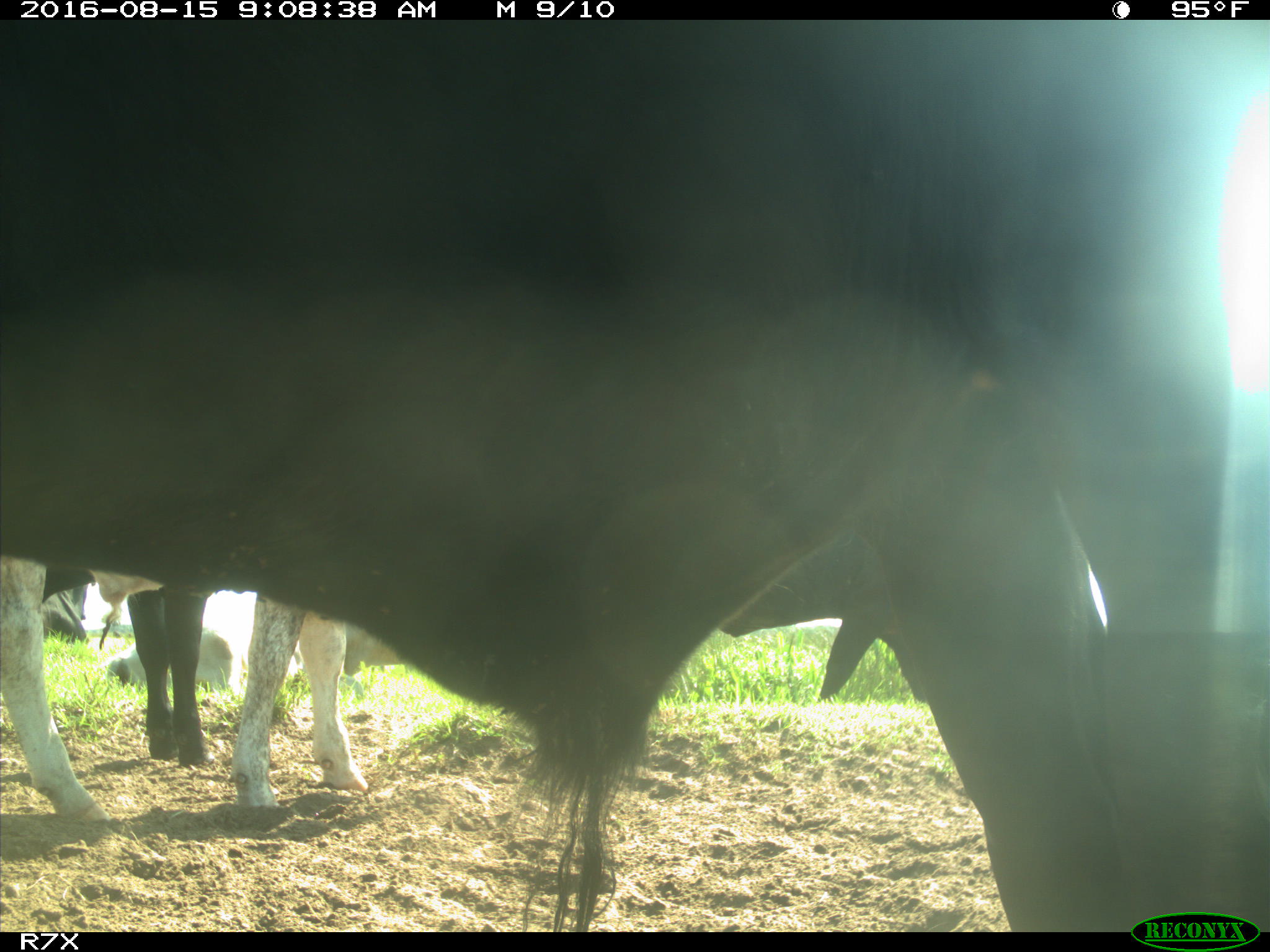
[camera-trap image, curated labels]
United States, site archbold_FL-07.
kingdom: Animalia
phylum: Chordata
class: Mammalia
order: Artiodactyla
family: Bovidae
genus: Bos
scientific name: Bos taurus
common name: domestic cow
Bos taurus (domestic cow).